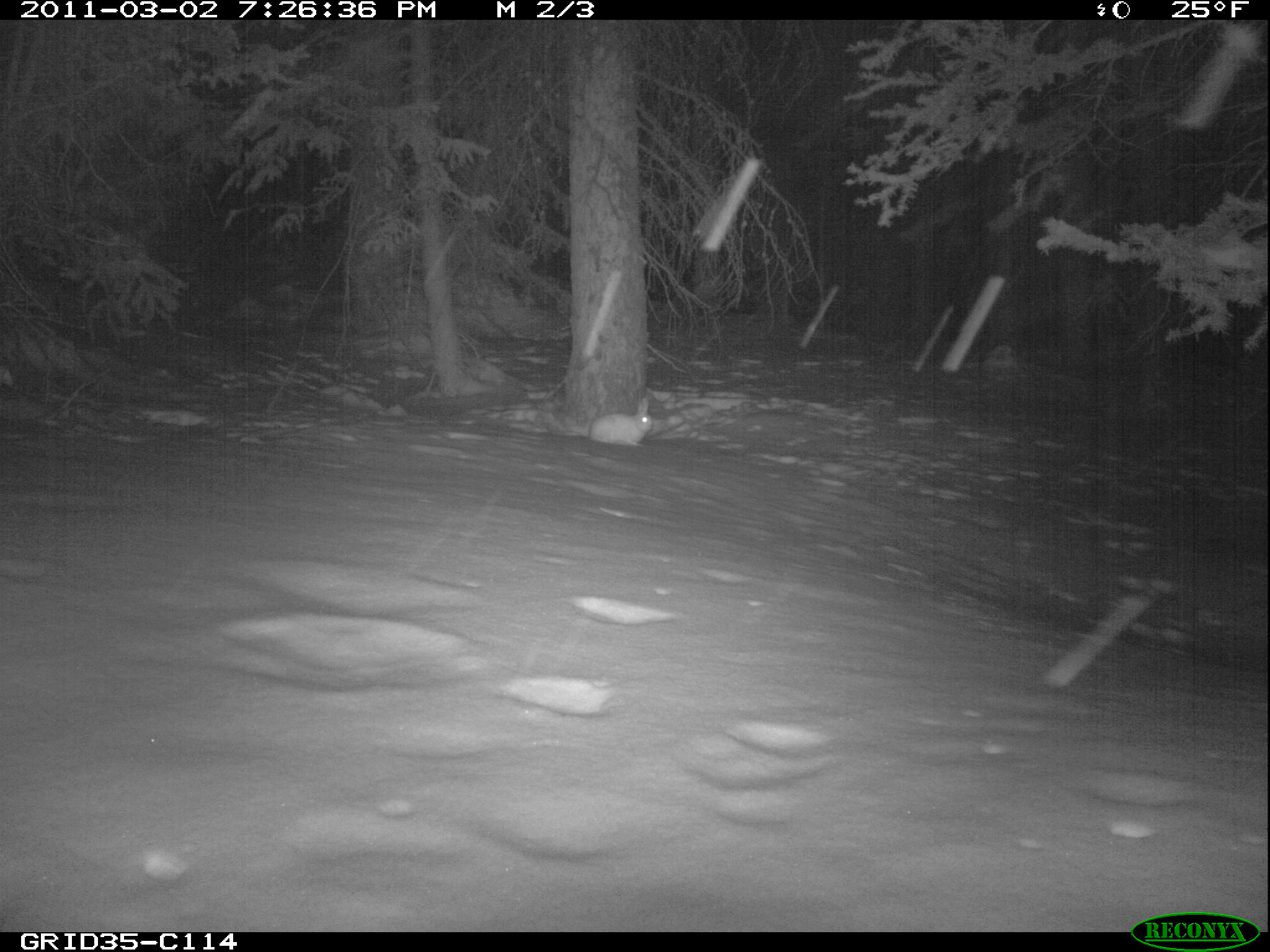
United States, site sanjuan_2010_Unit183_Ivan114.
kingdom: Animalia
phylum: Chordata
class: Mammalia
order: Lagomorpha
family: Leporidae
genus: Lepus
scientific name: Lepus americanus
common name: snowshoe hare